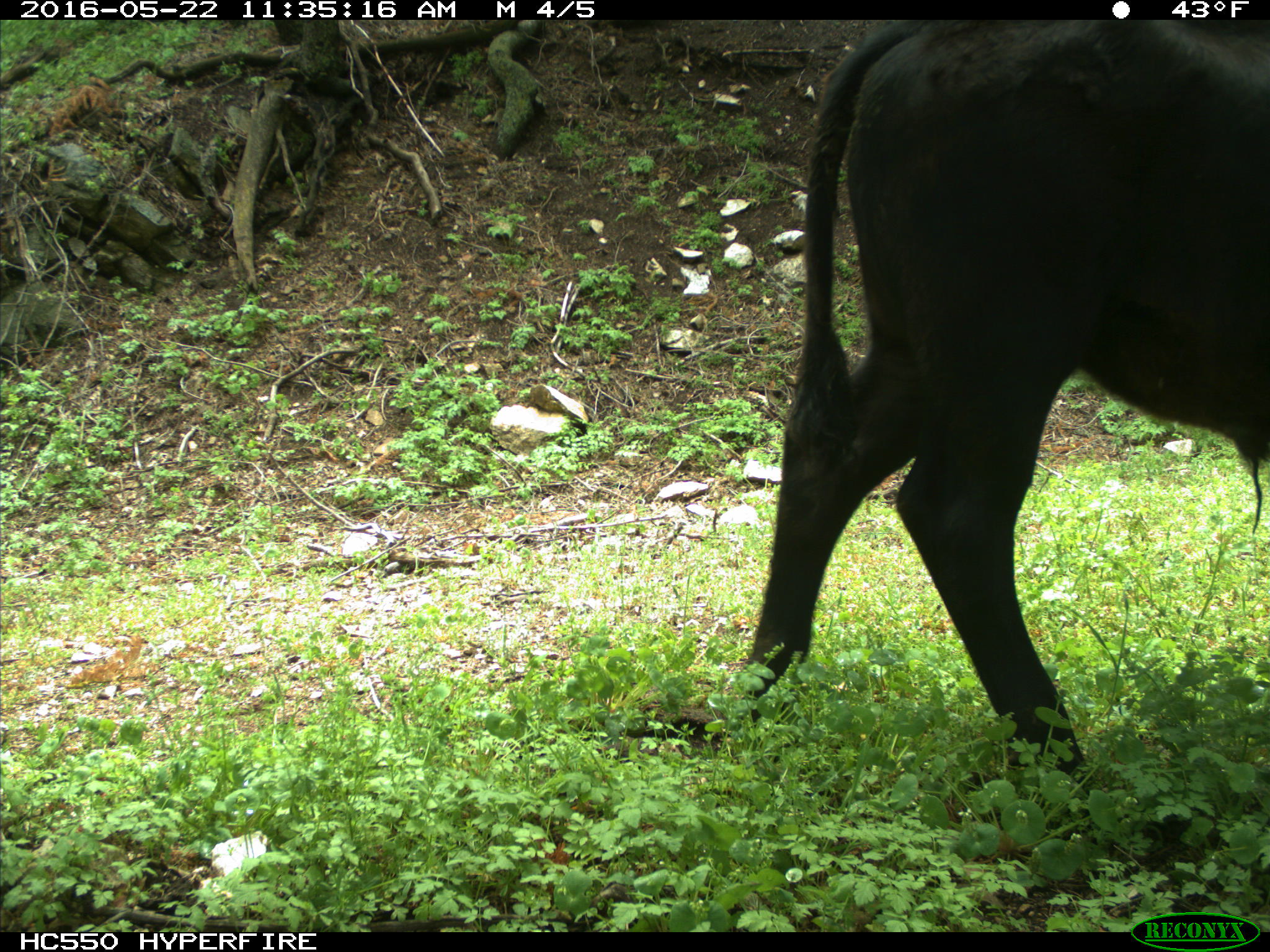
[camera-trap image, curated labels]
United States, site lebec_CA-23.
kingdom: Animalia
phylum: Chordata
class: Mammalia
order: Artiodactyla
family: Bovidae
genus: Bos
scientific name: Bos taurus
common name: domestic cow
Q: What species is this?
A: Bos taurus (domestic cow).